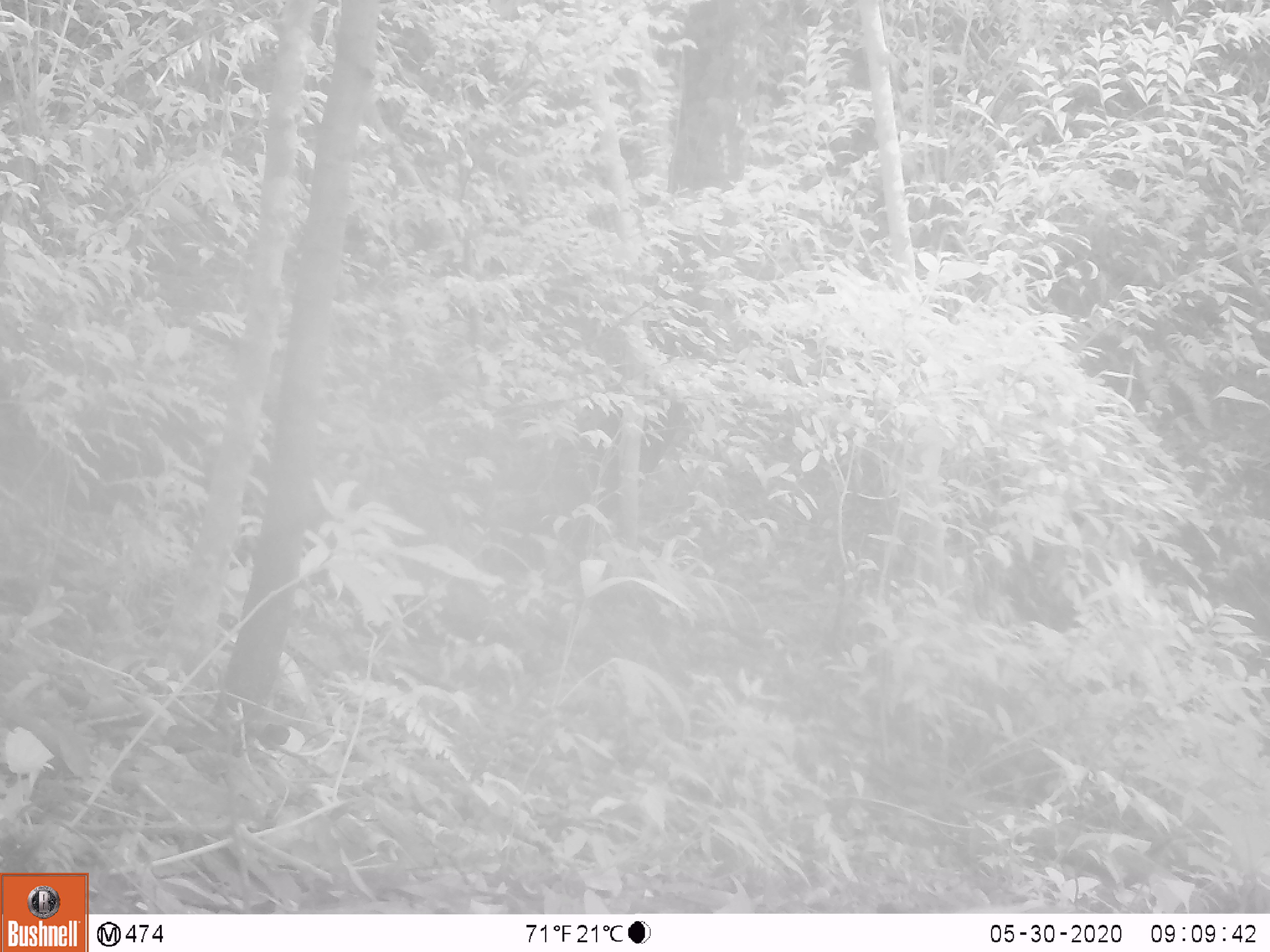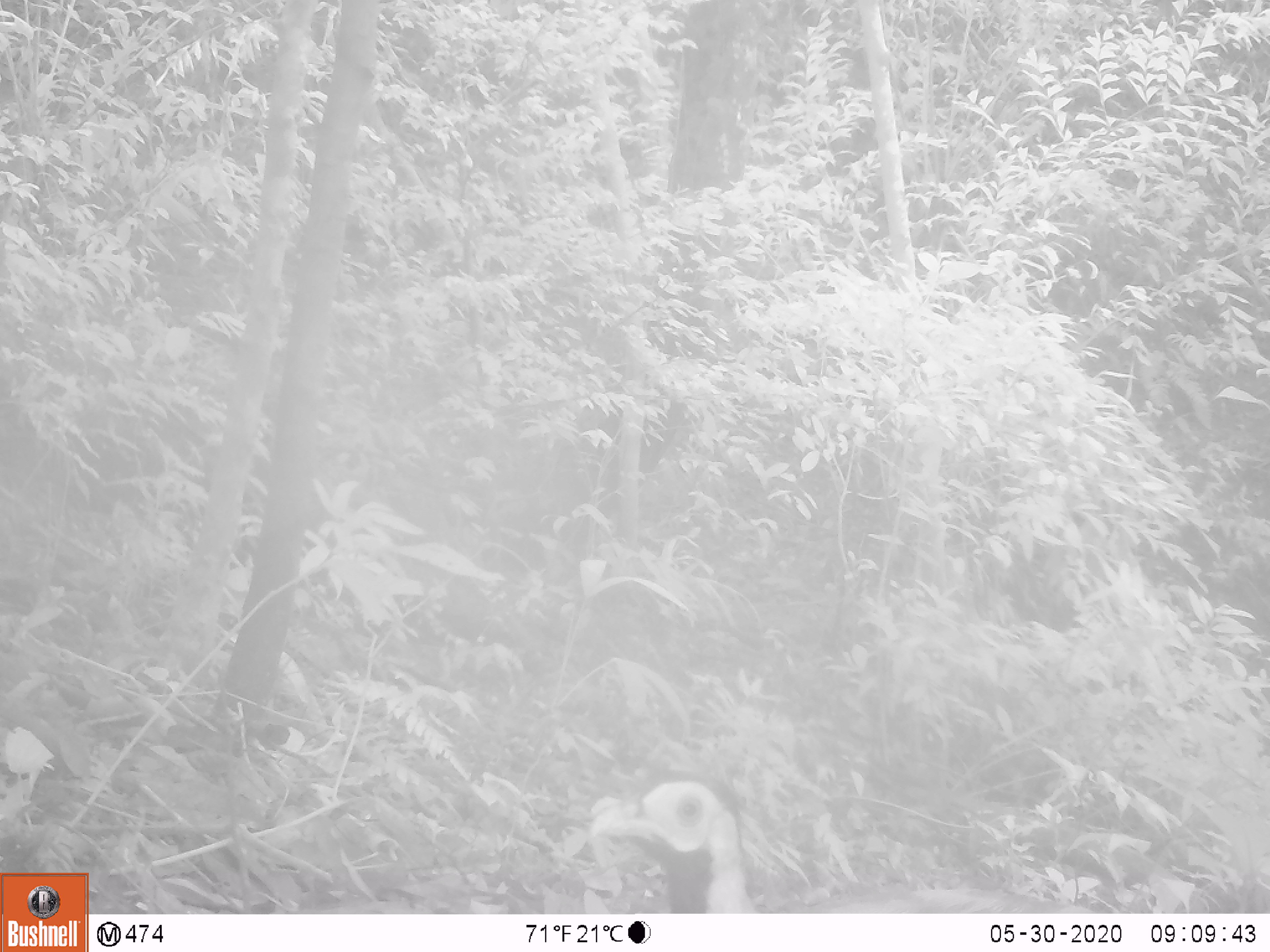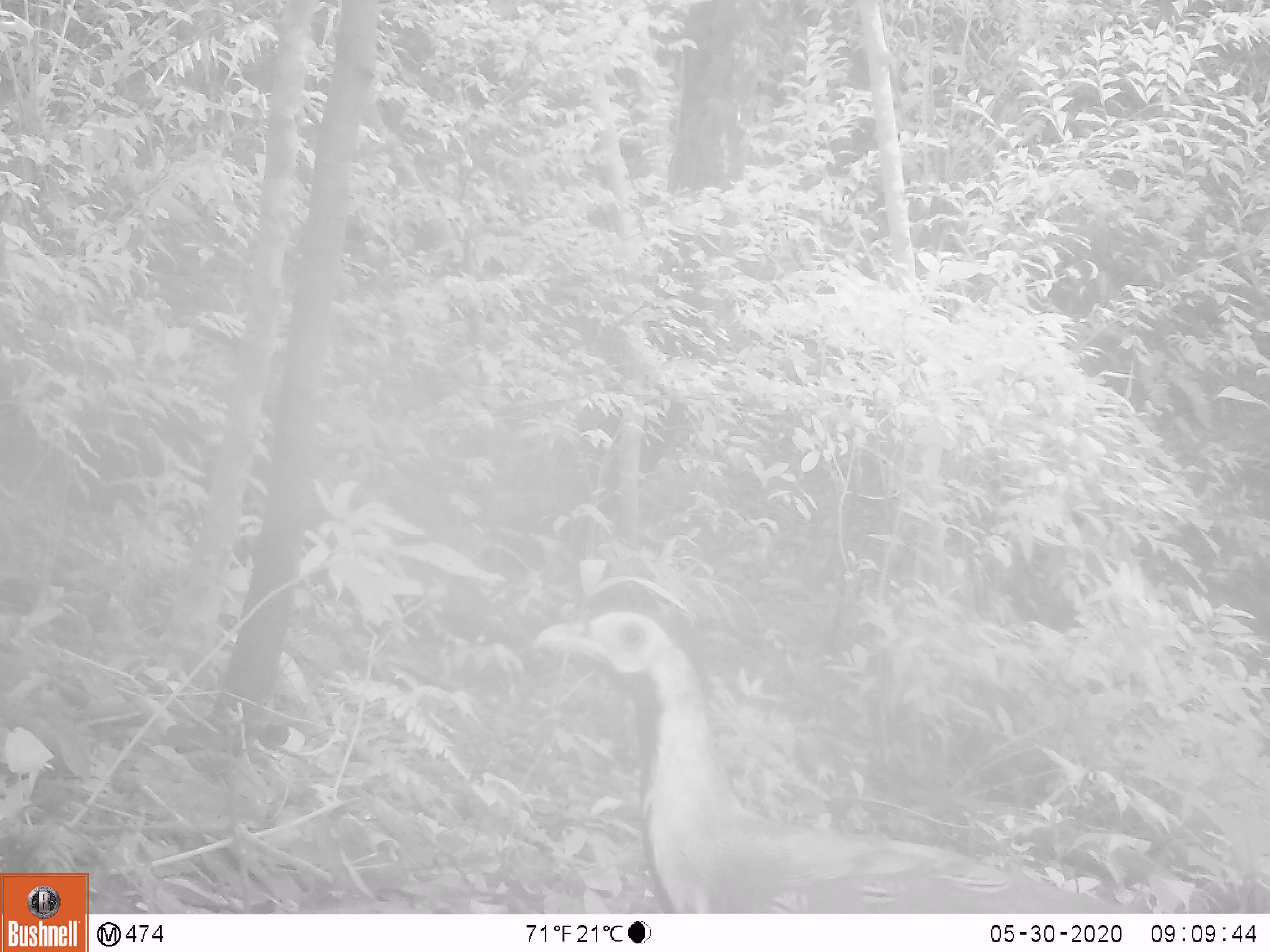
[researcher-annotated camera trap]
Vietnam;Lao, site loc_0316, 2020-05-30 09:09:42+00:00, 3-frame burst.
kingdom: Animalia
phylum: Chordata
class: Aves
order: Galliformes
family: Phasianidae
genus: Lophura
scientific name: Lophura nycthemera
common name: silver pheasant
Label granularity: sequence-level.